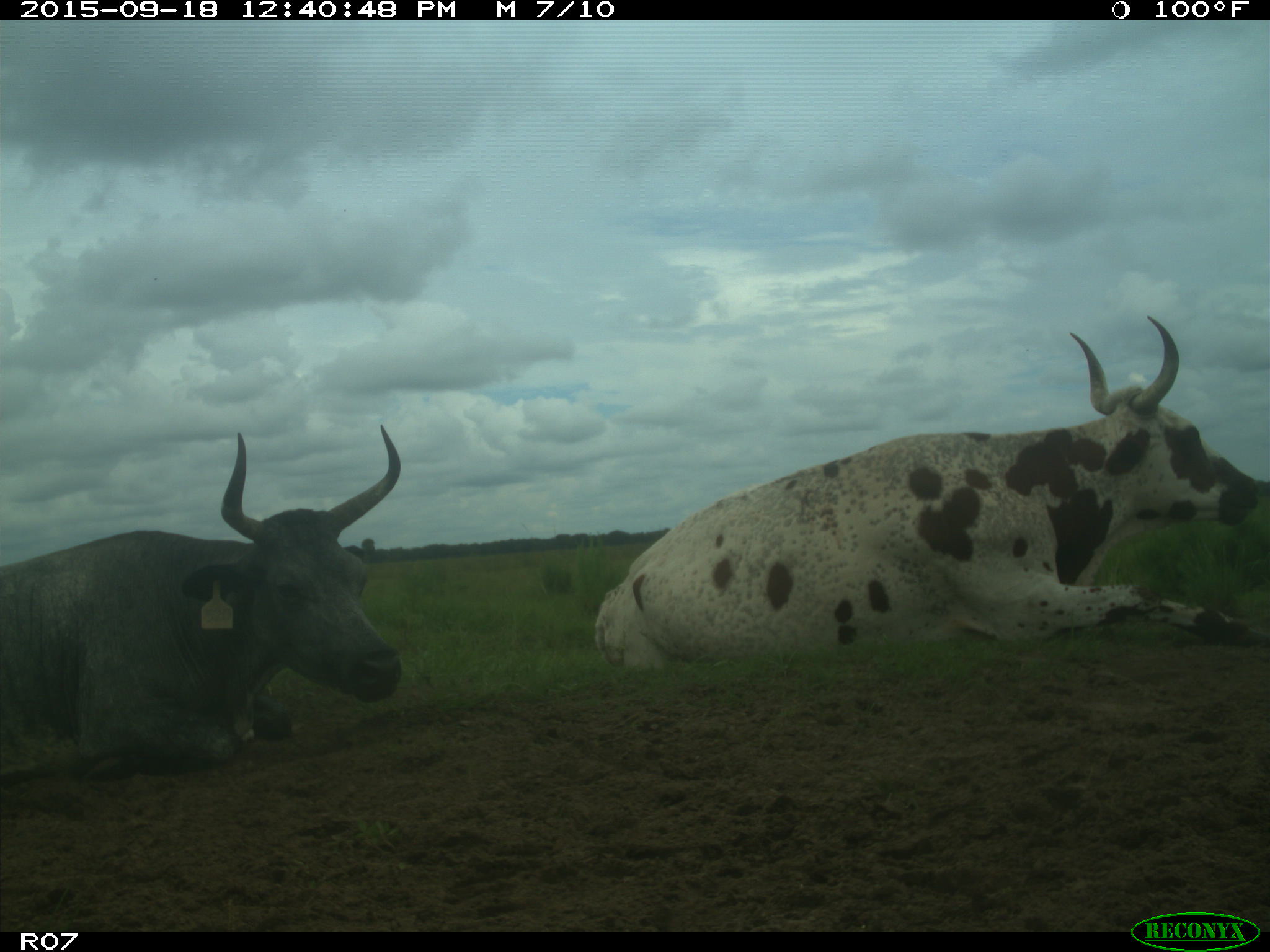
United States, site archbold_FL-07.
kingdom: Animalia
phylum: Chordata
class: Mammalia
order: Artiodactyla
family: Bovidae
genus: Bos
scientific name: Bos taurus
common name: domestic cow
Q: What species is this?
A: Bos taurus (domestic cow).